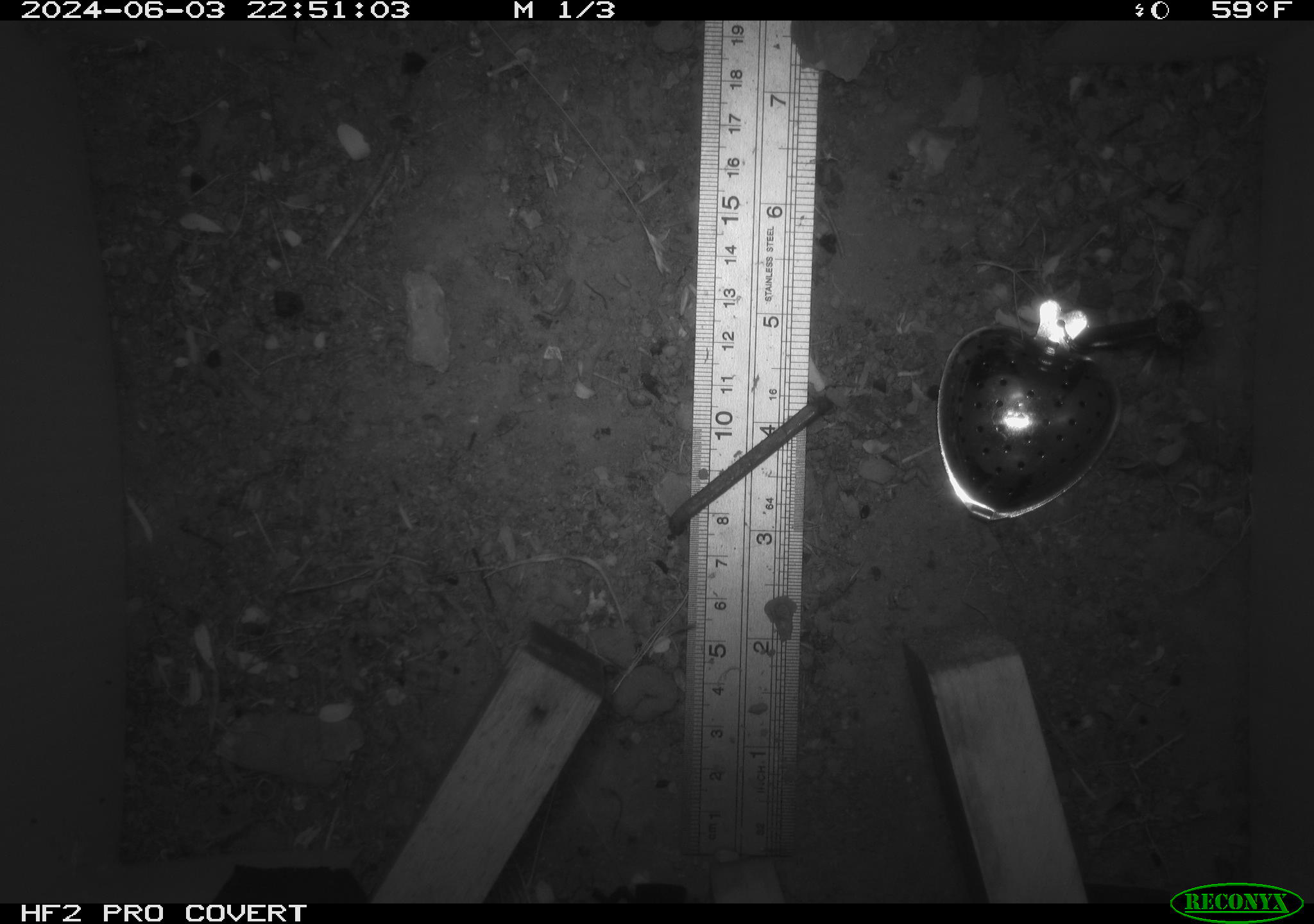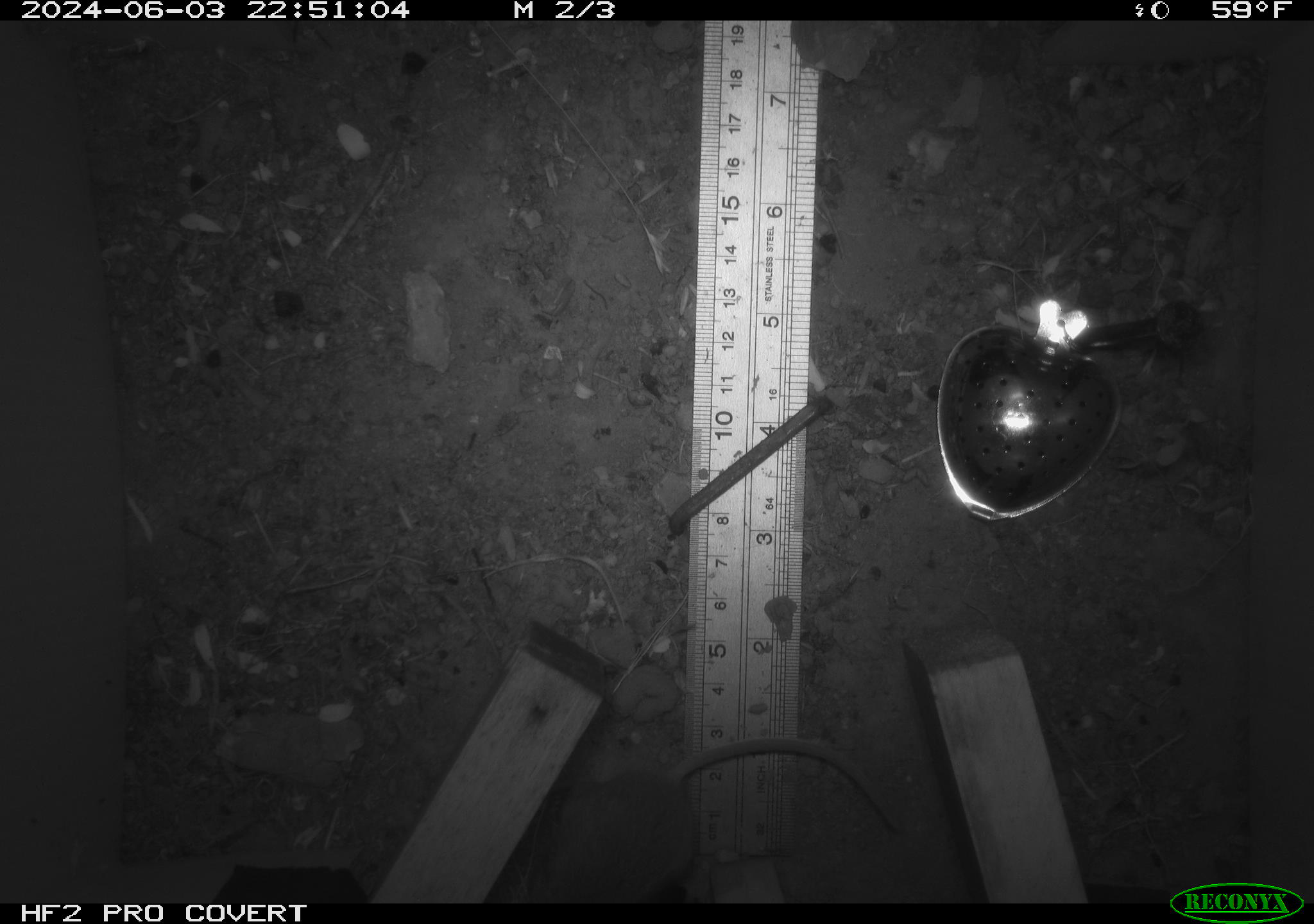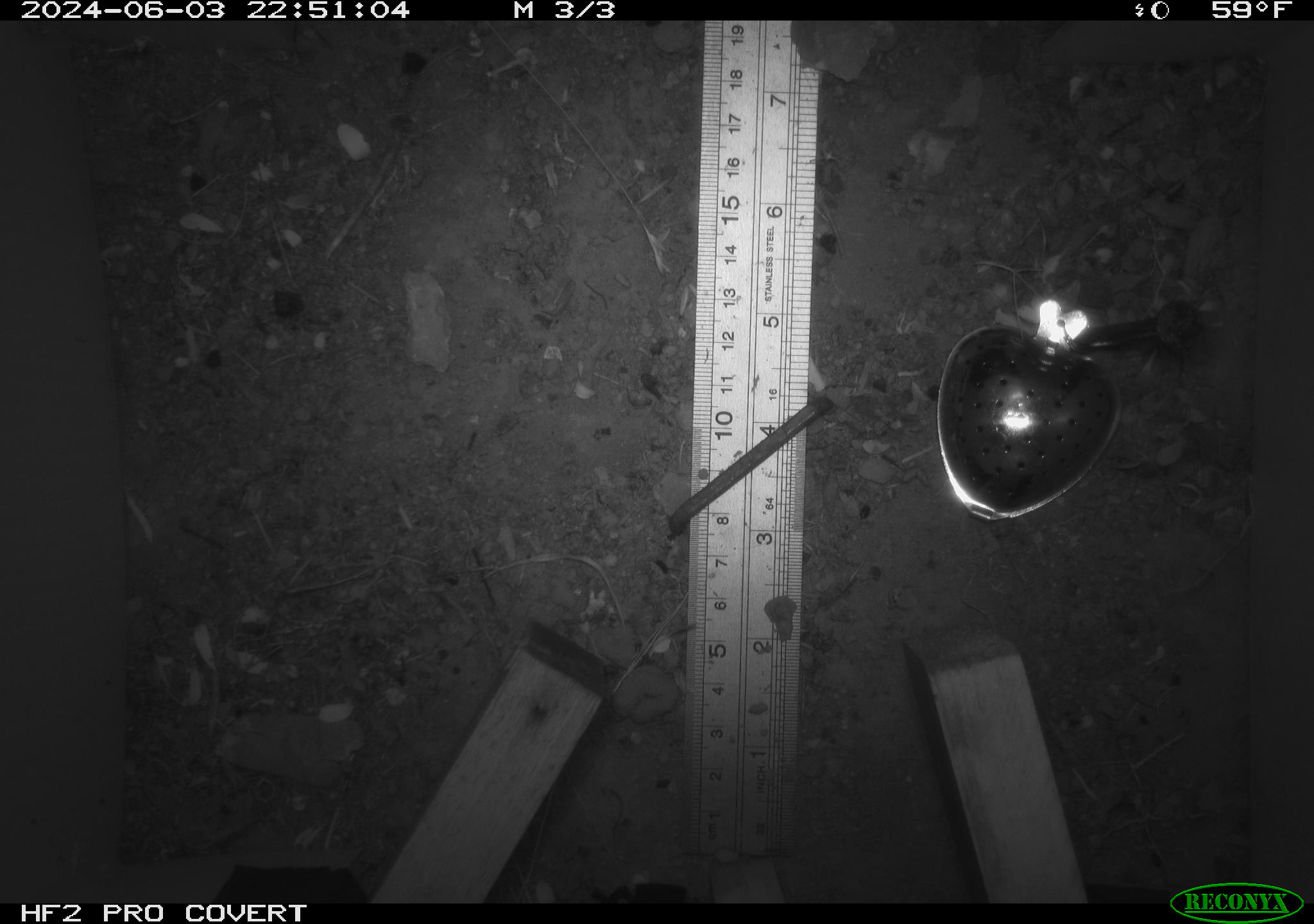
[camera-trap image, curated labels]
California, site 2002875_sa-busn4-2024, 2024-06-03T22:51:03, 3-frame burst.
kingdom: Animalia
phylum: Chordata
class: Mammalia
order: Rodentia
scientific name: Rodentia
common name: rodent